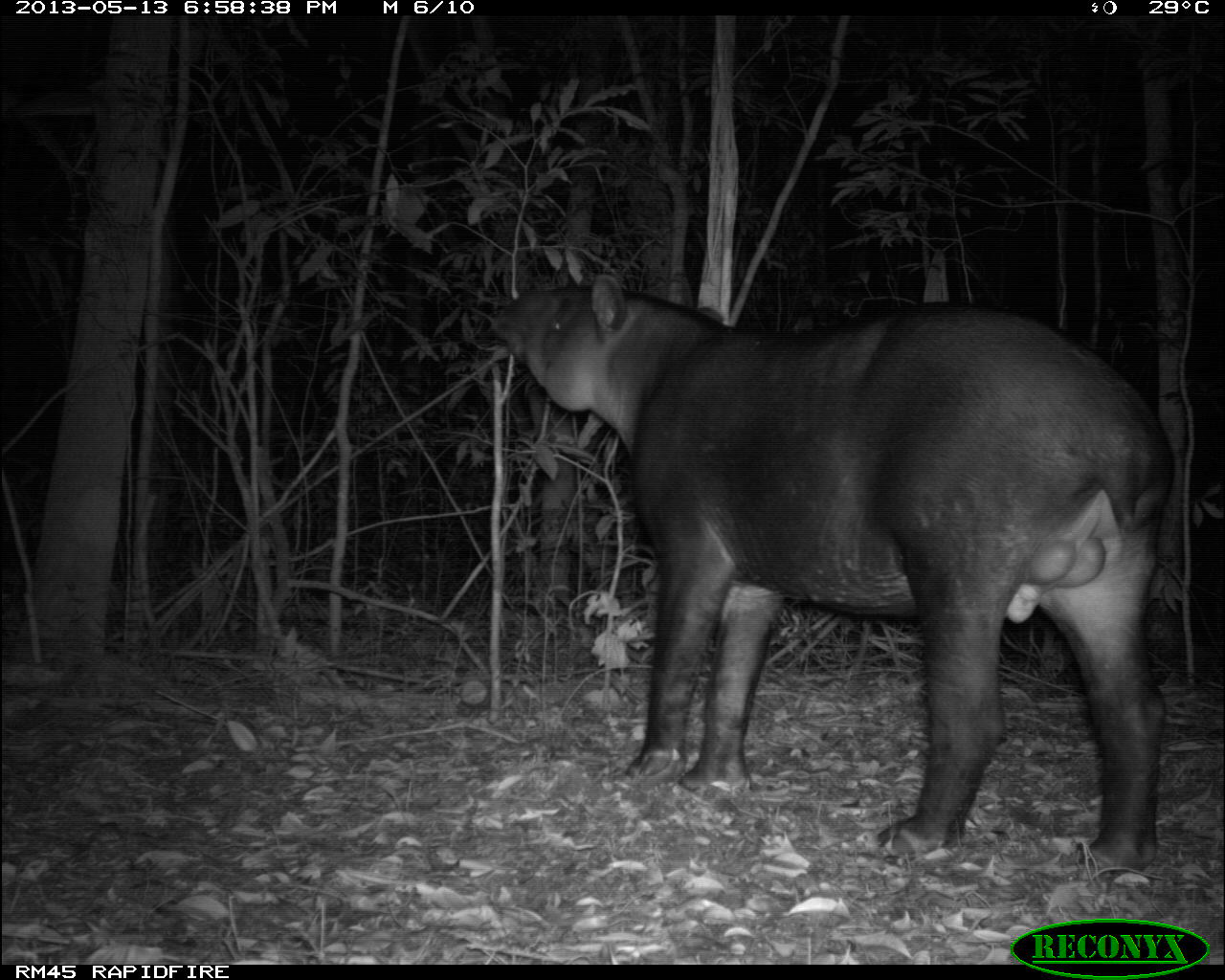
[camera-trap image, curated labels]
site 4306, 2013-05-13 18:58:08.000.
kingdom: Animalia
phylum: Chordata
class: Mammalia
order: Perissodactyla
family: Tapiridae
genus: Tapirus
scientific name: Tapirus bairdii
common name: baird's tapir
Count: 1.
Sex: male.